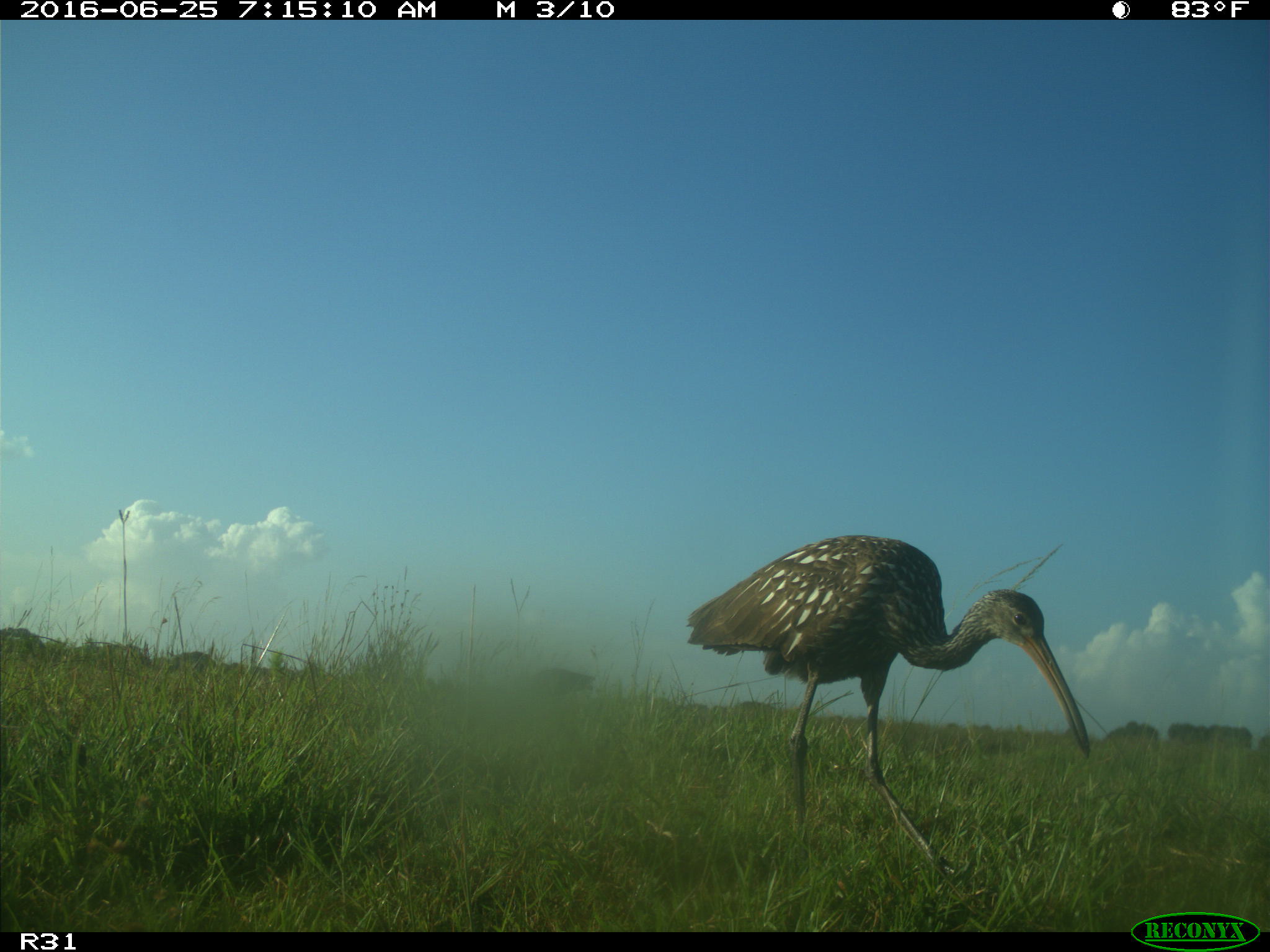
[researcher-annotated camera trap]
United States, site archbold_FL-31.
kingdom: Animalia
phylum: Chordata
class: Mammalia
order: Artiodactyla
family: Bovidae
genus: Bos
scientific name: Bos taurus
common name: domestic cow